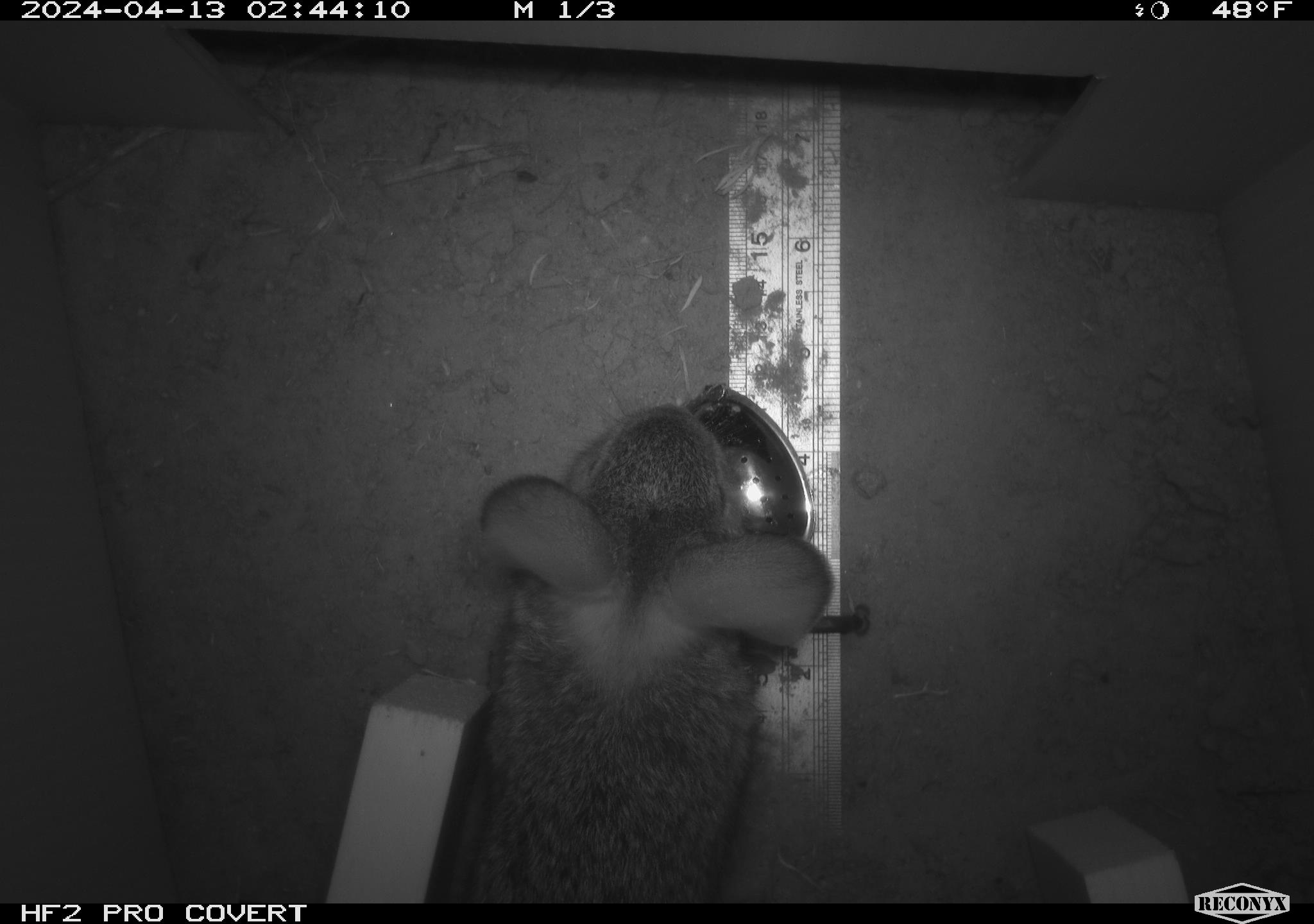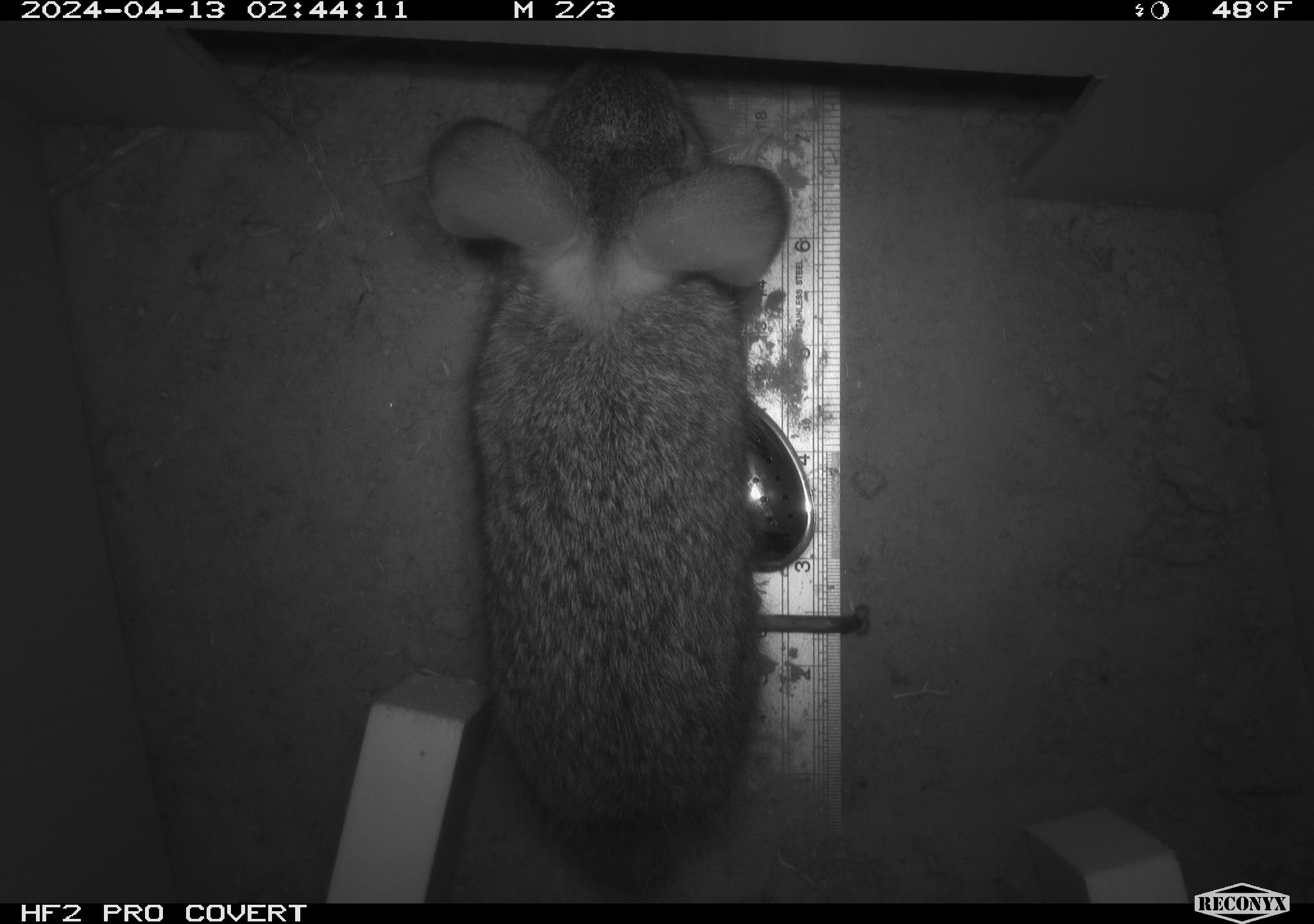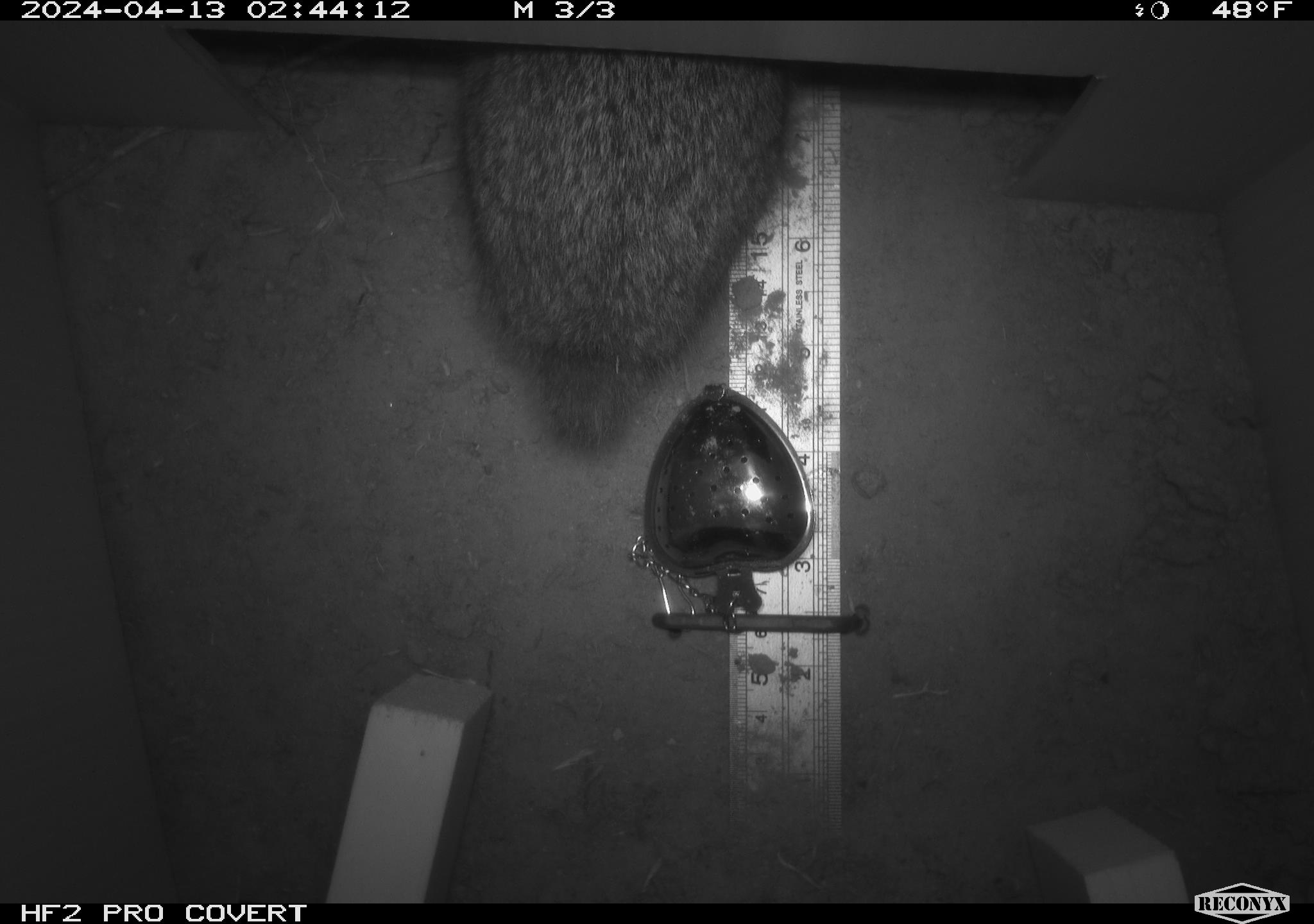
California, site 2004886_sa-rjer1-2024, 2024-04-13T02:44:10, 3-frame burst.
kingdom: Animalia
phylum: Chordata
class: Mammalia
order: Lagomorpha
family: Leporidae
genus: Sylvilagus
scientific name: Sylvilagus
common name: cottontail rabbits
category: sylvilagus species